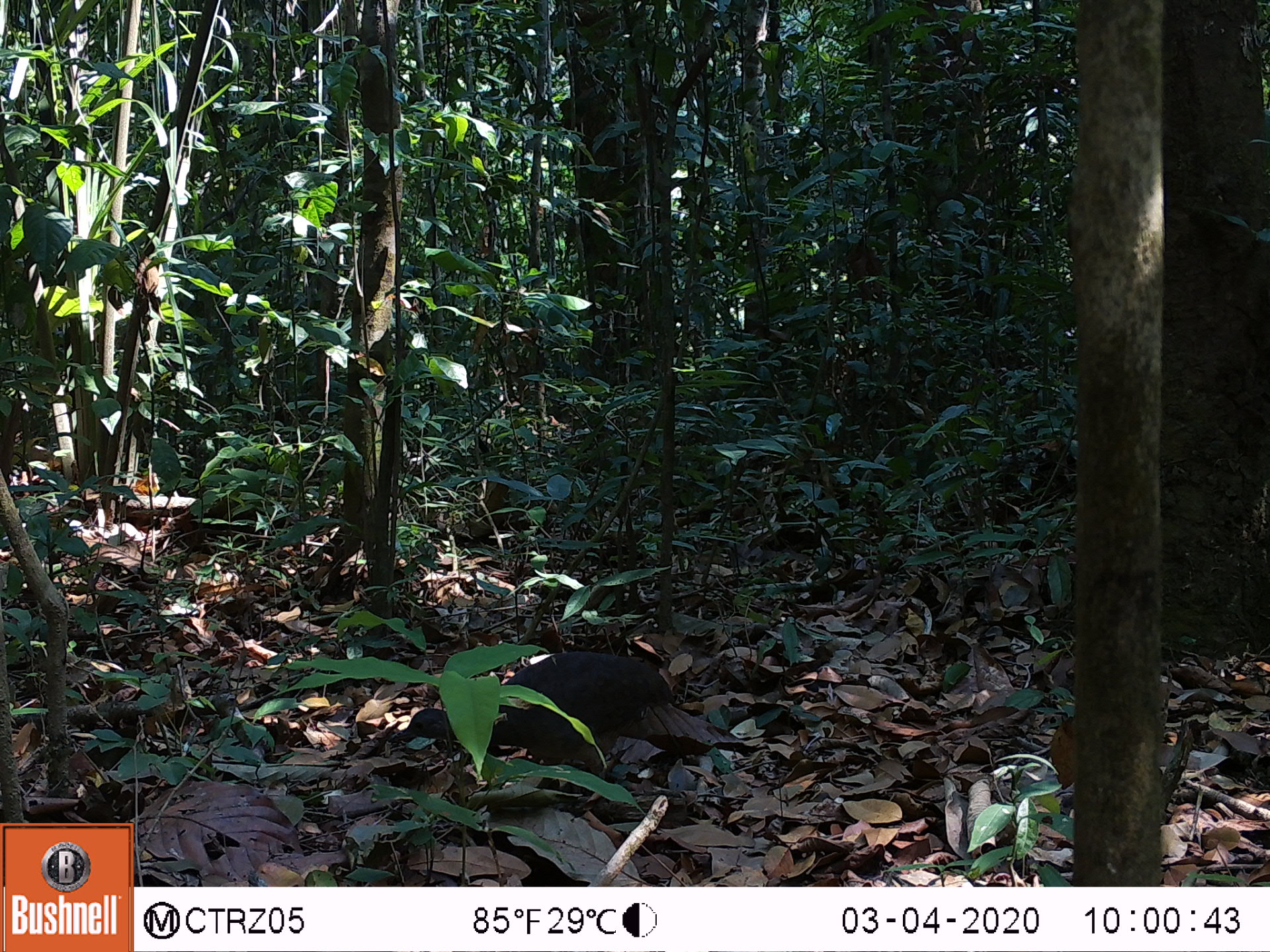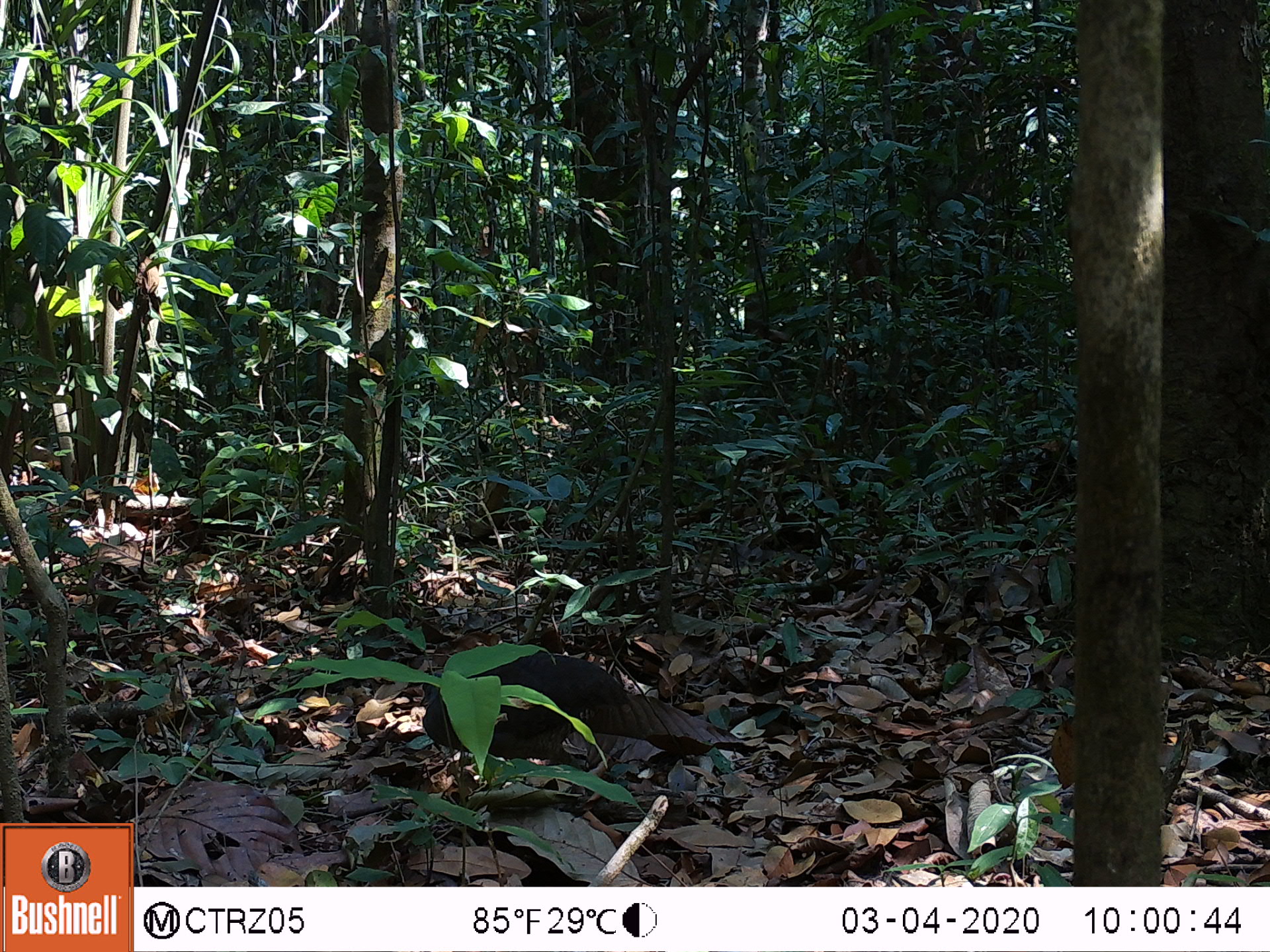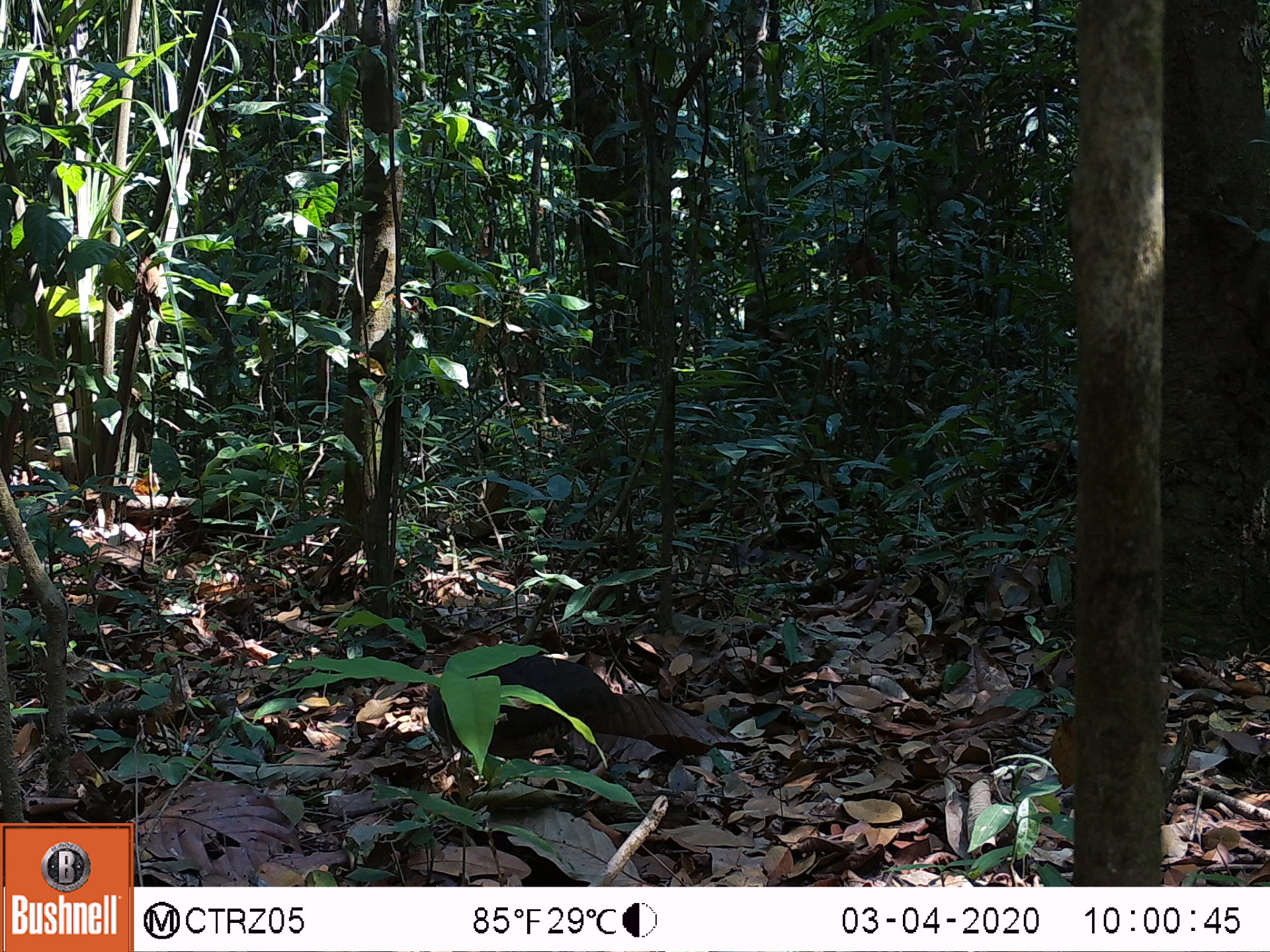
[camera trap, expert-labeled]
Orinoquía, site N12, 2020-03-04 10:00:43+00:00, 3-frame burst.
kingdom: Animalia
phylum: Chordata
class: Aves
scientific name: Aves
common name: bird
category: unknown bird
Unknown bird (bird) (Aves).